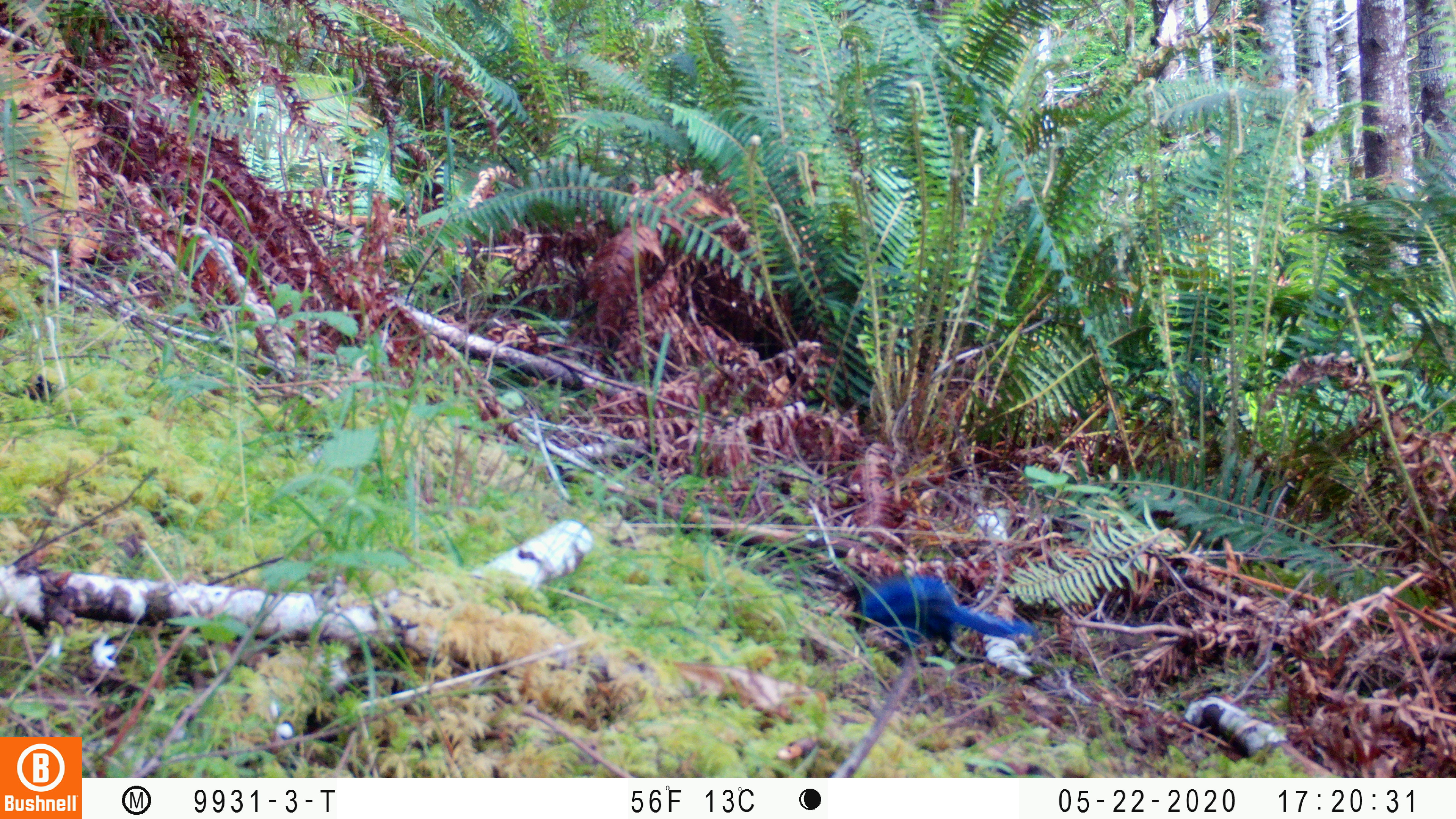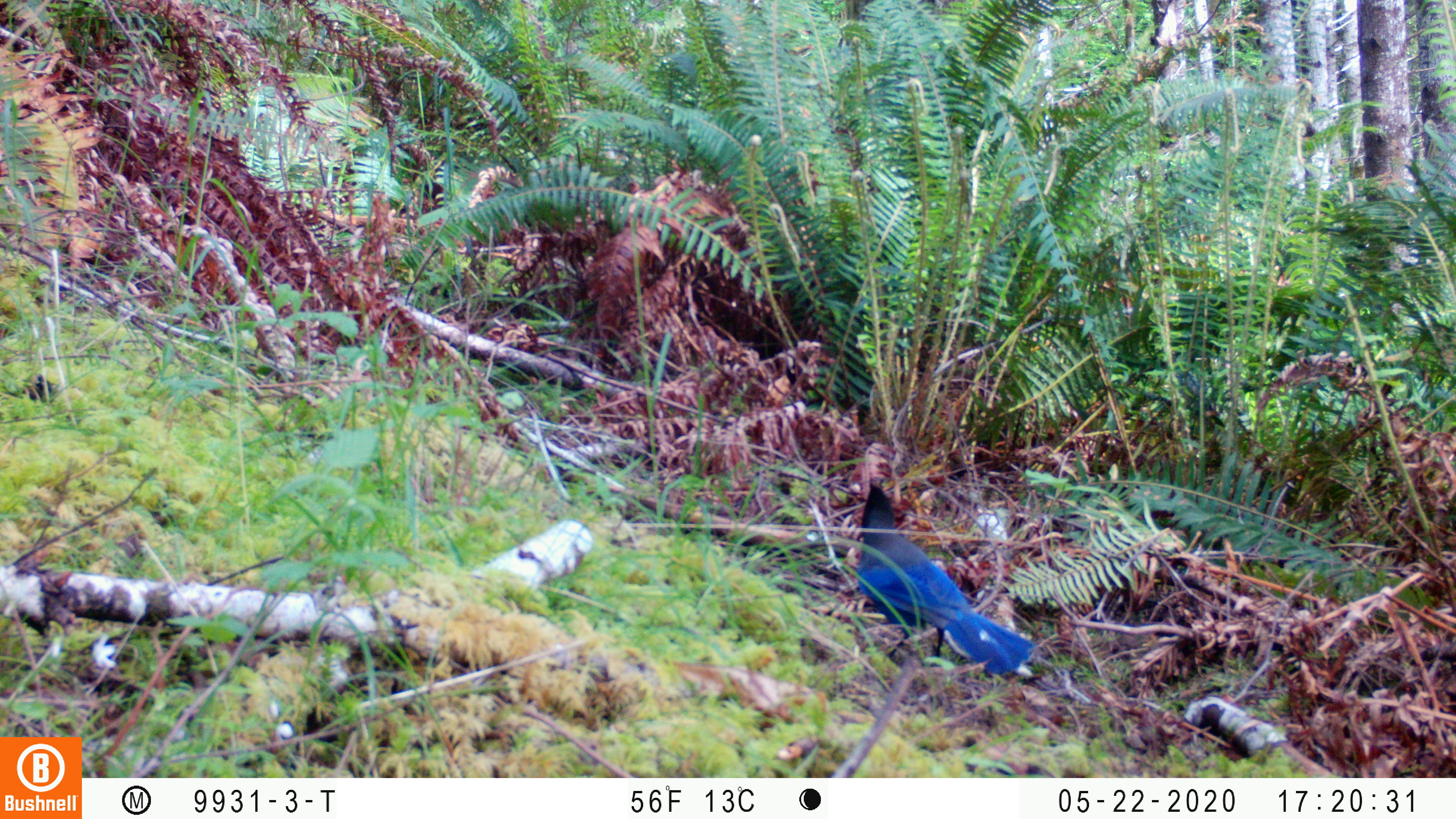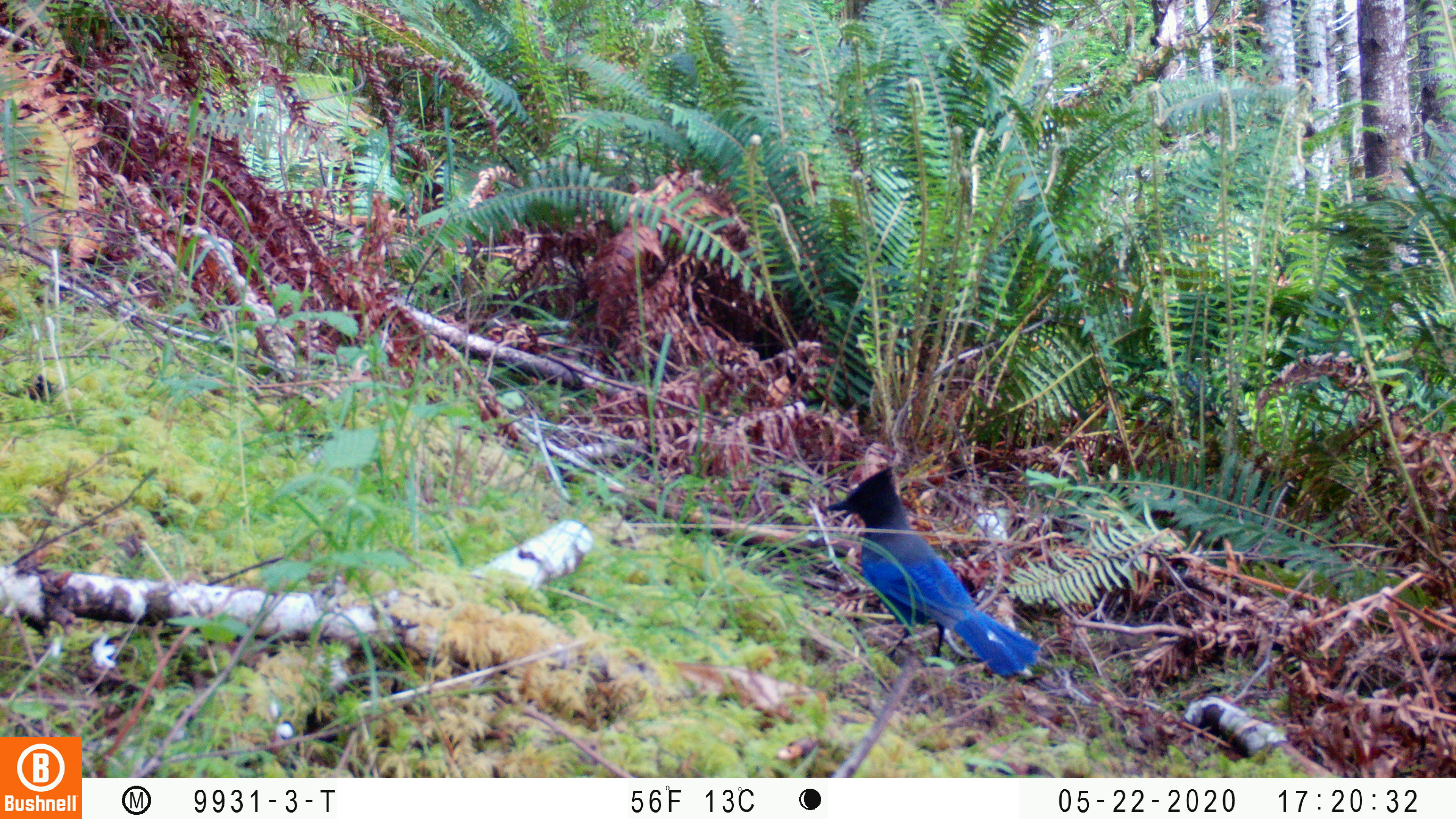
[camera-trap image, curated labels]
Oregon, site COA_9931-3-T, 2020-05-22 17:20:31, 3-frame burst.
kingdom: Animalia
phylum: Chordata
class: Aves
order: Passeriformes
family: Corvidae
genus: Cyanocitta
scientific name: Cyanocitta stelleri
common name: steller's jay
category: stellers jay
Stellers jay (steller's jay) (Cyanocitta stelleri).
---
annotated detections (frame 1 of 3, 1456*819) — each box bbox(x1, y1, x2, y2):
stellers jay: bbox(847, 563, 1012, 654)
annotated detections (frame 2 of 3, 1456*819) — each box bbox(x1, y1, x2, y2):
stellers jay: bbox(852, 476, 1035, 677)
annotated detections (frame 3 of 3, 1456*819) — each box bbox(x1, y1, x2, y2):
stellers jay: bbox(823, 469, 1042, 679)